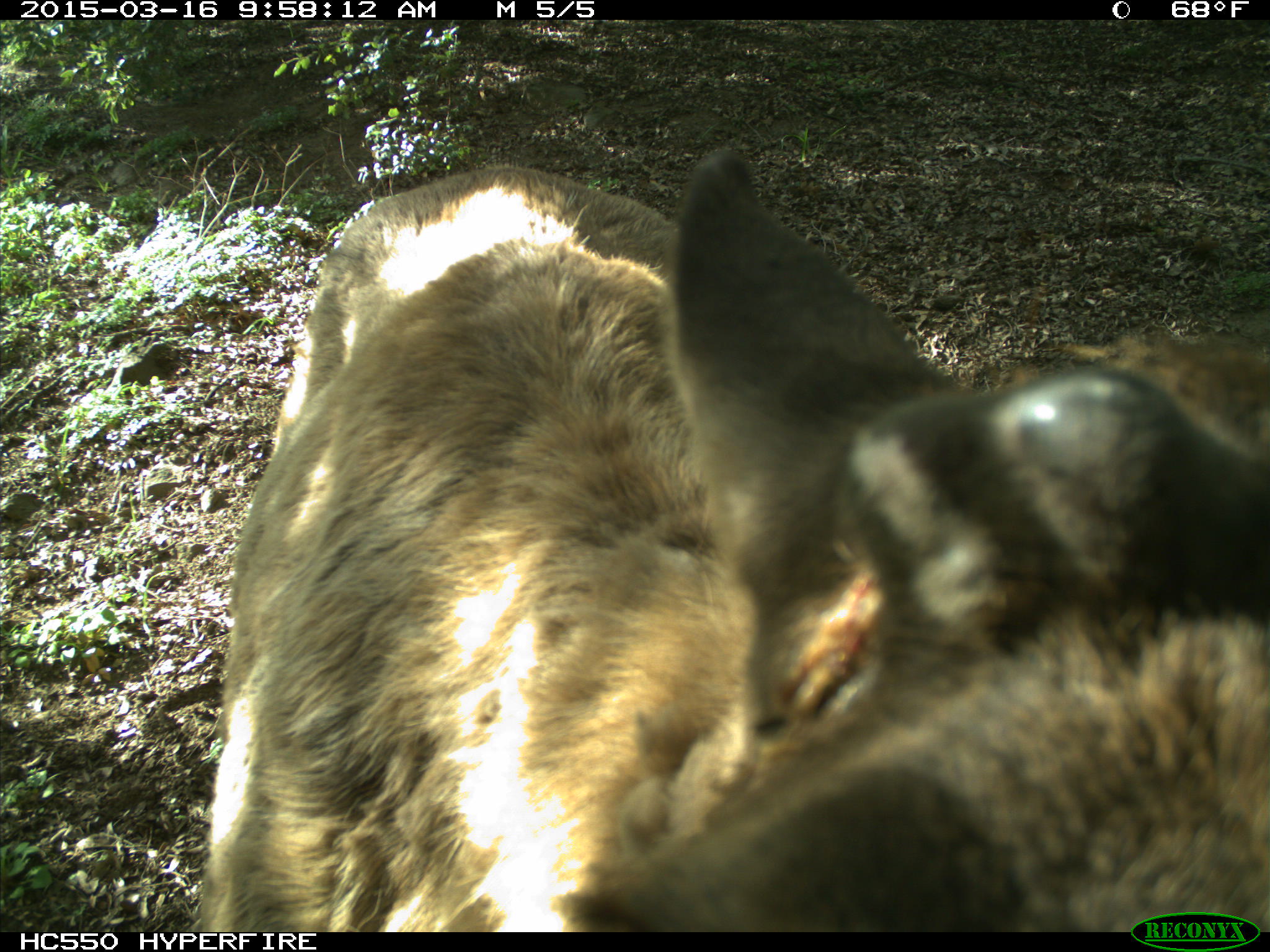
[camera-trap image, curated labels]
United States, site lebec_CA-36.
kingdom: Animalia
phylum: Chordata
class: Mammalia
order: Artiodactyla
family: Cervidae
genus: Cervus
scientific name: Cervus canadensis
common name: elk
Cervus canadensis (elk).